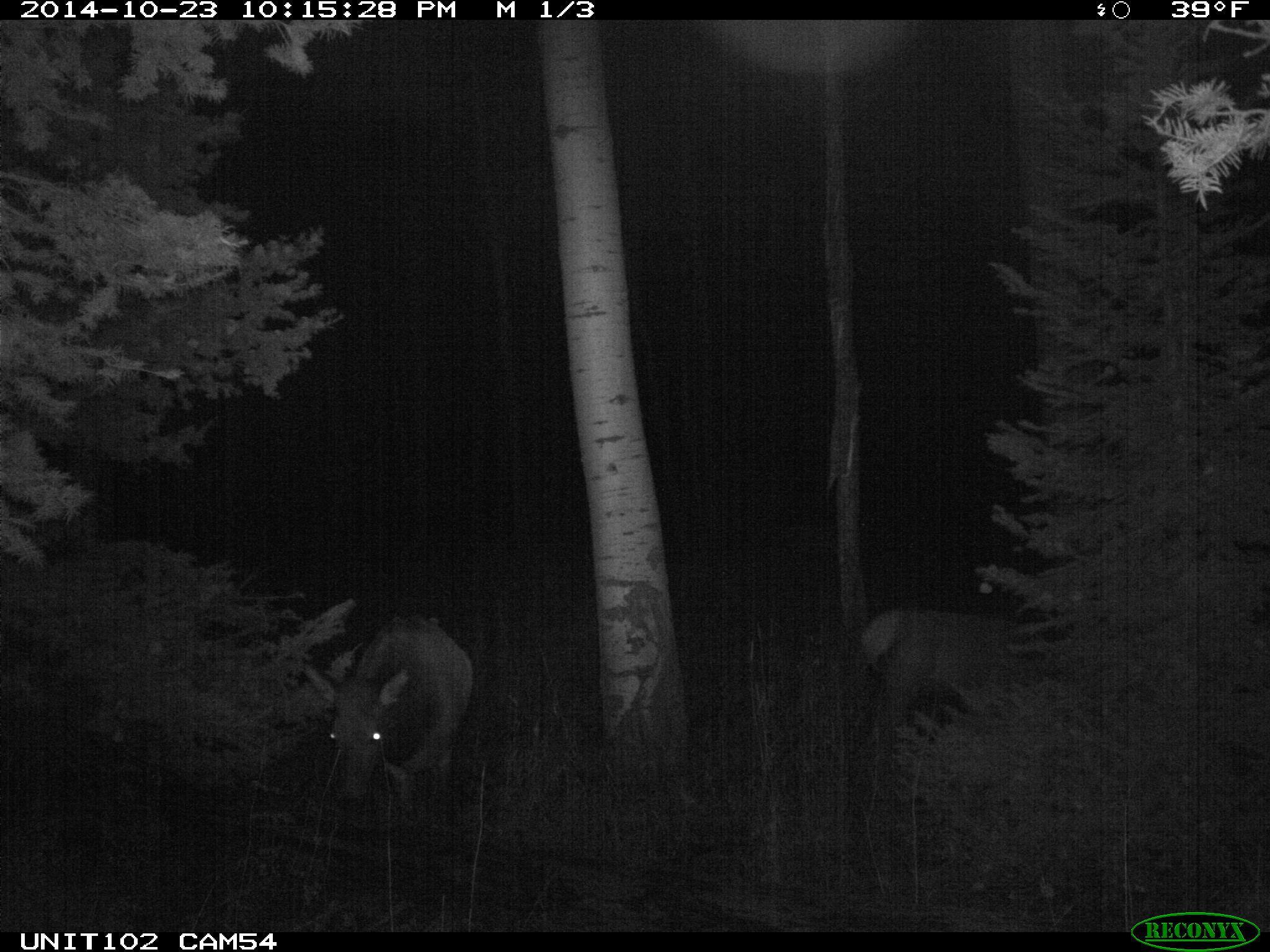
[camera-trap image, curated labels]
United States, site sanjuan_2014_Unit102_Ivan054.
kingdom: Animalia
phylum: Chordata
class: Mammalia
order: Artiodactyla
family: Cervidae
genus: Cervus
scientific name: Cervus elaphus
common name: red deer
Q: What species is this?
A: Cervus elaphus (red deer).